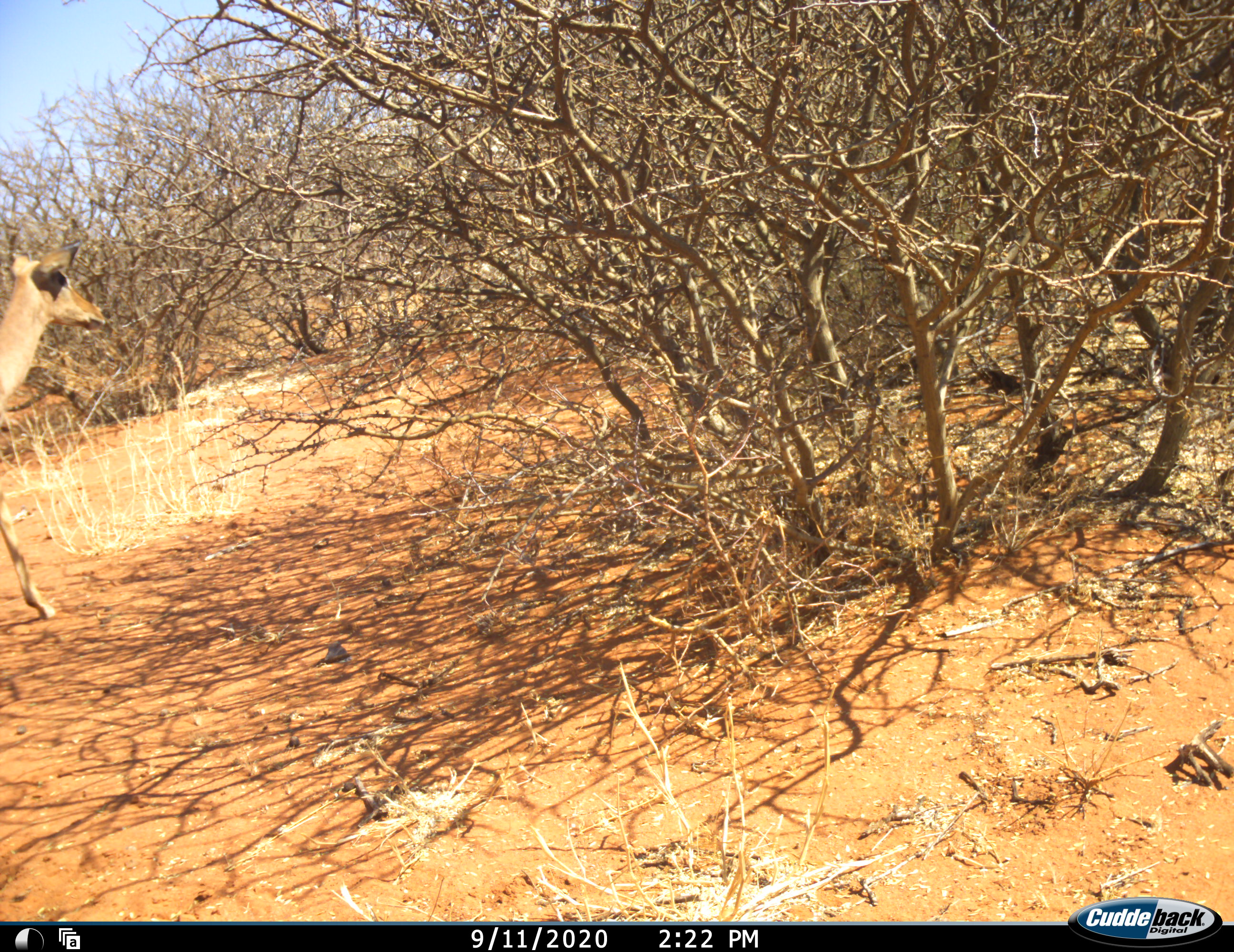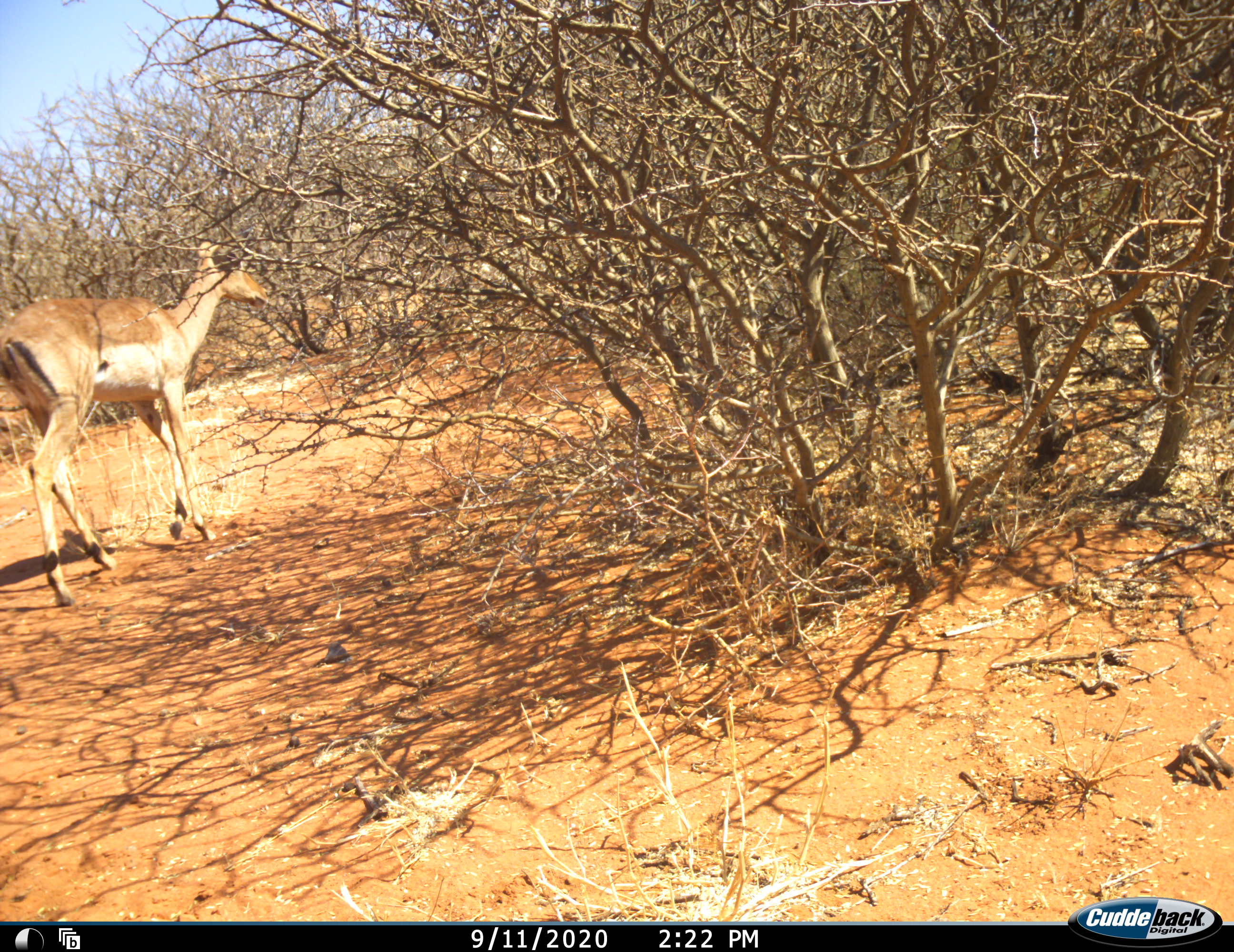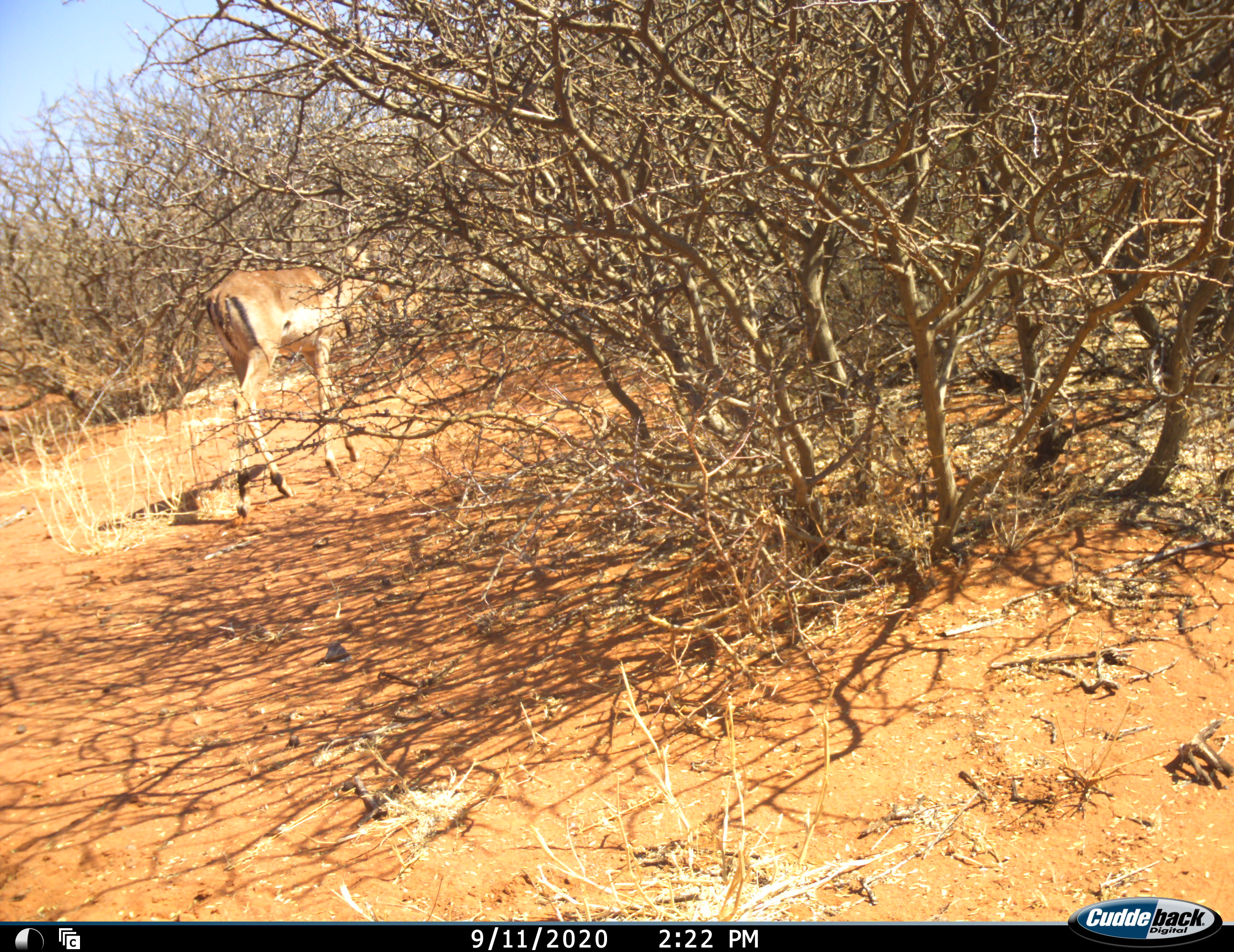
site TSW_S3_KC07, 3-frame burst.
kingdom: Animalia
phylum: Chordata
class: Mammalia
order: Artiodactyla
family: Bovidae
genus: Aepyceros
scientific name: Aepyceros melampus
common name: impala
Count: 1.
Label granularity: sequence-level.